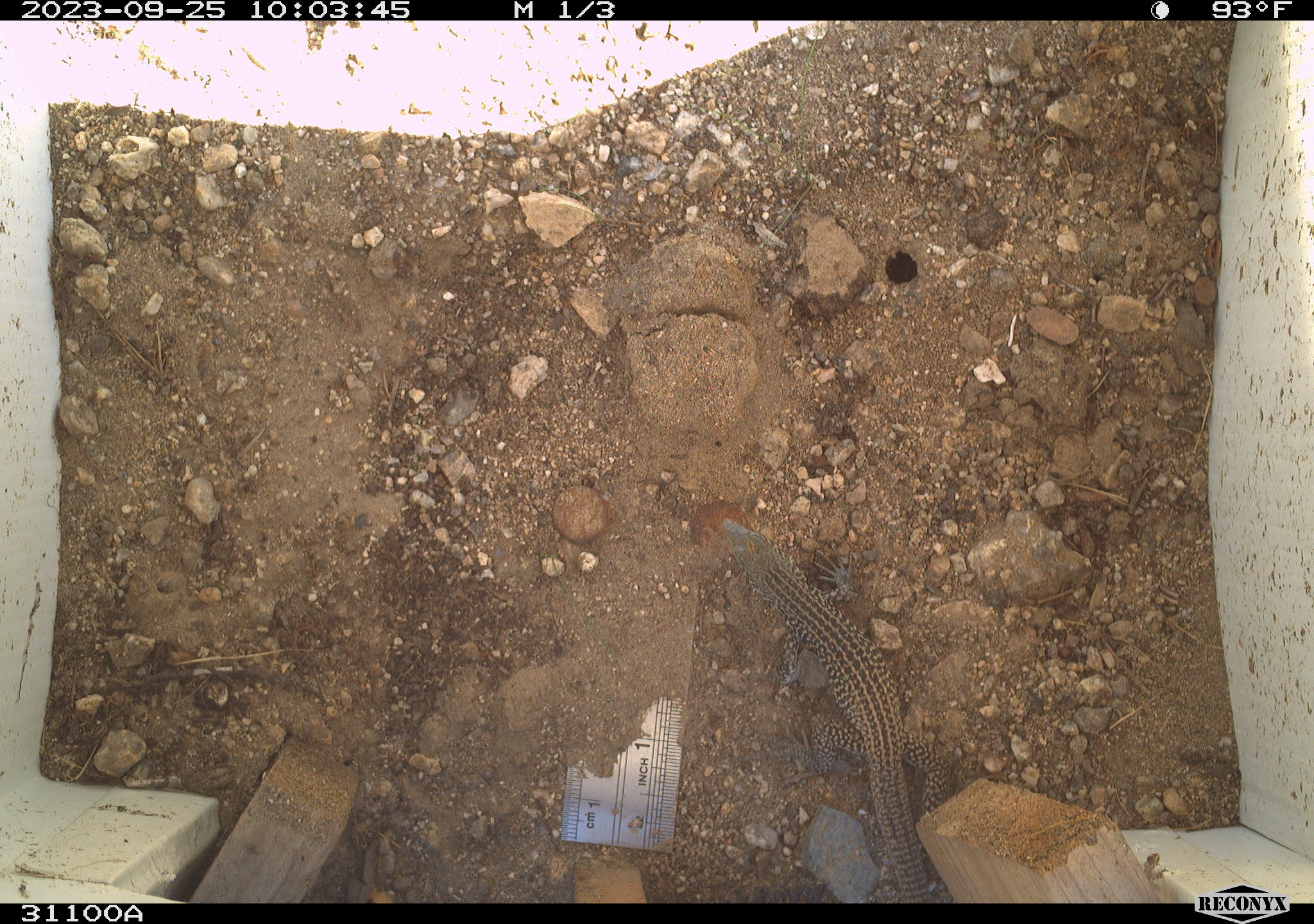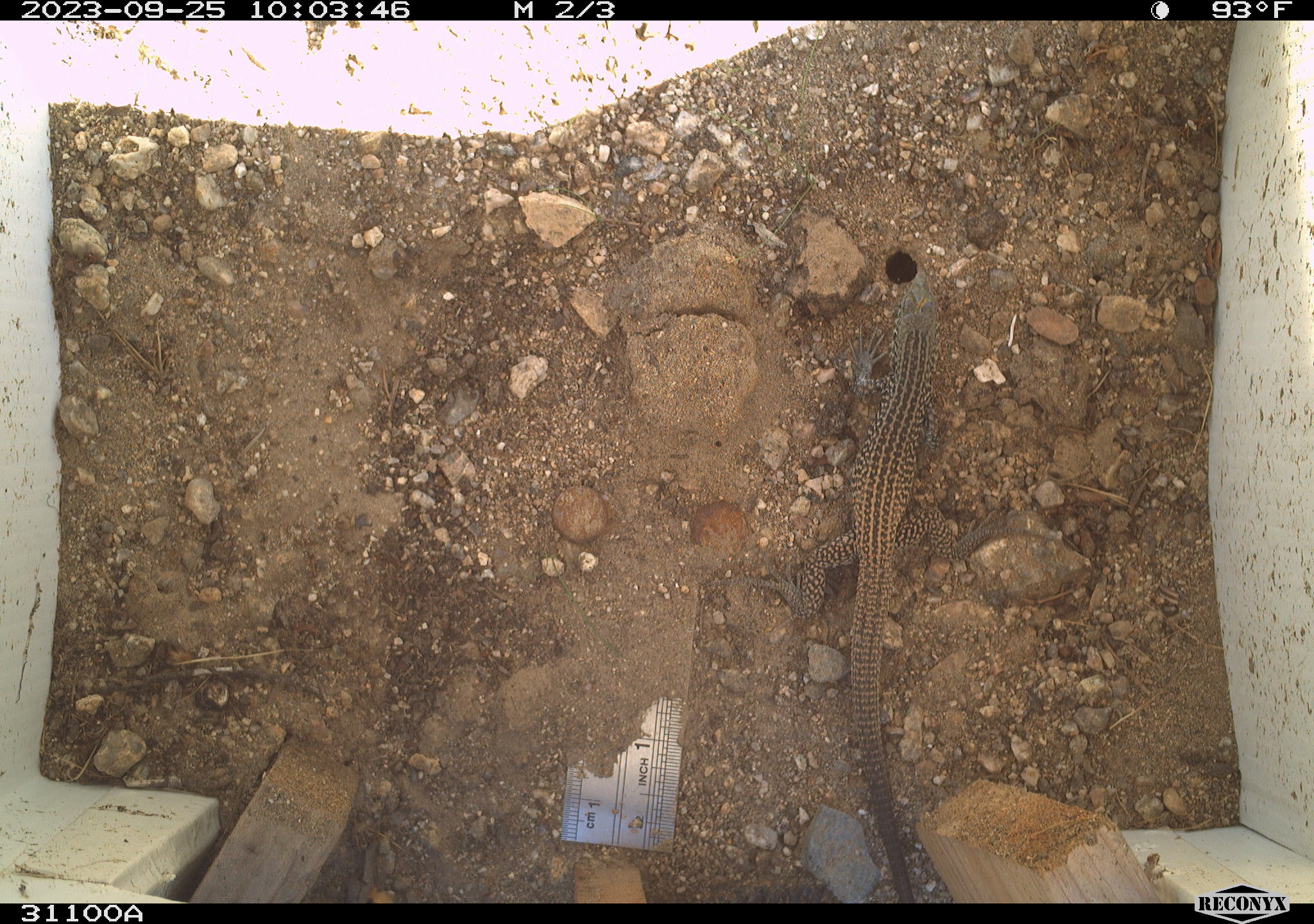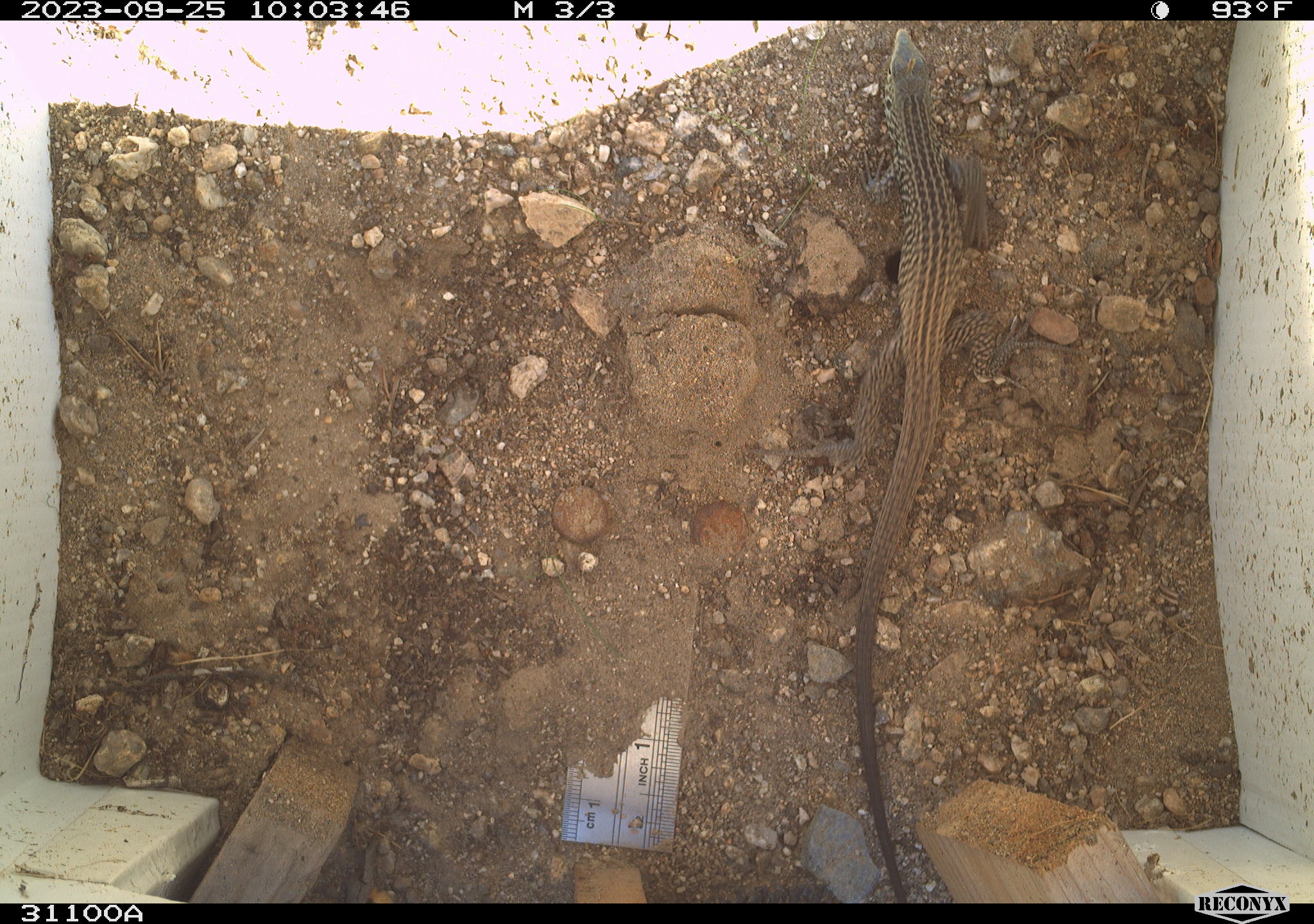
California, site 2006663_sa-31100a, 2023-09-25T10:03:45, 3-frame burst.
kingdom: Animalia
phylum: Chordata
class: Reptilia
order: Squamata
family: Teiidae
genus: Aspidoscelis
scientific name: Aspidoscelis tigris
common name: western whiptail